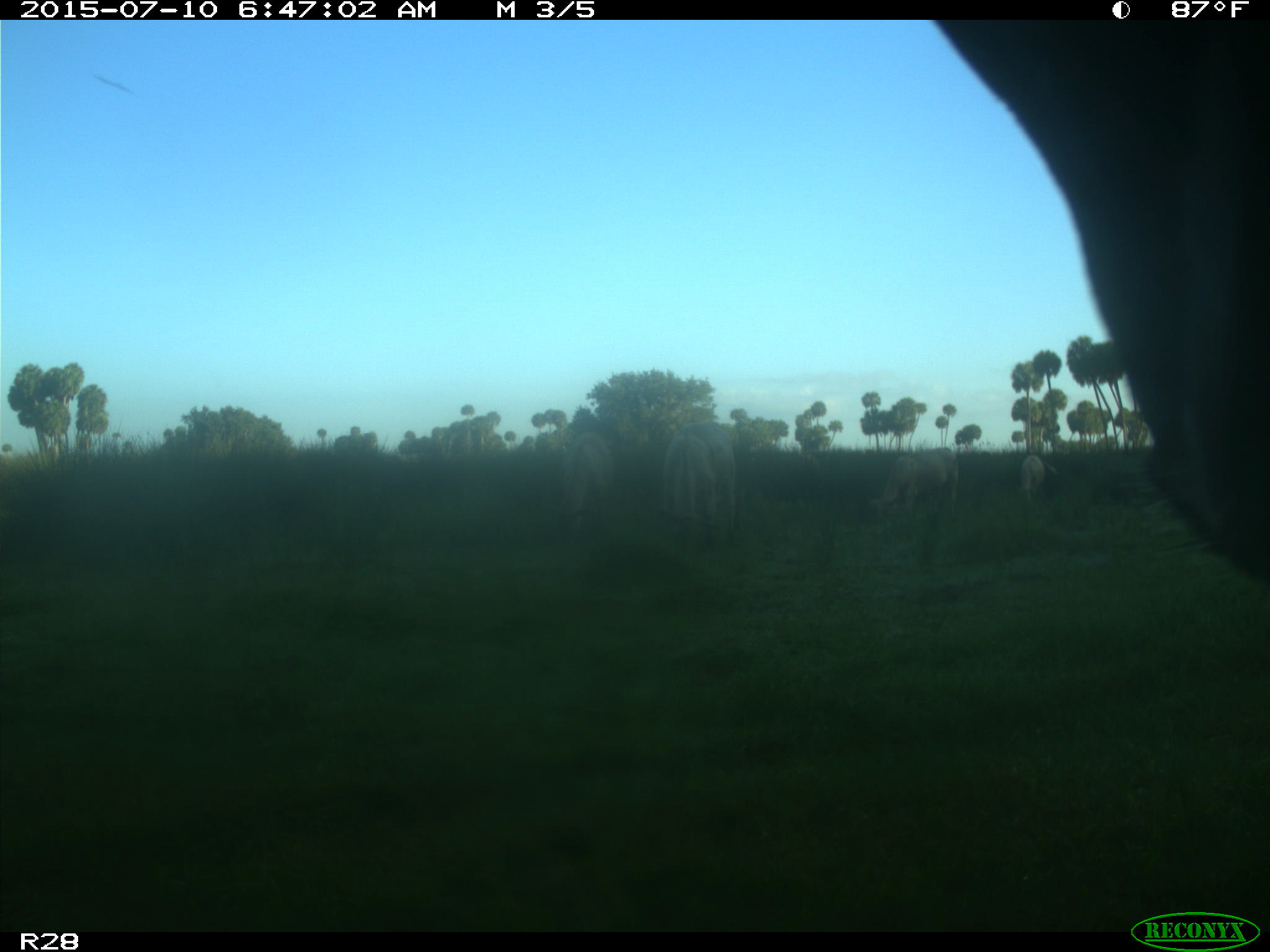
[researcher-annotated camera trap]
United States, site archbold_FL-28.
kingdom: Animalia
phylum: Chordata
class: Mammalia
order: Artiodactyla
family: Bovidae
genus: Bos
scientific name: Bos taurus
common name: domestic cow